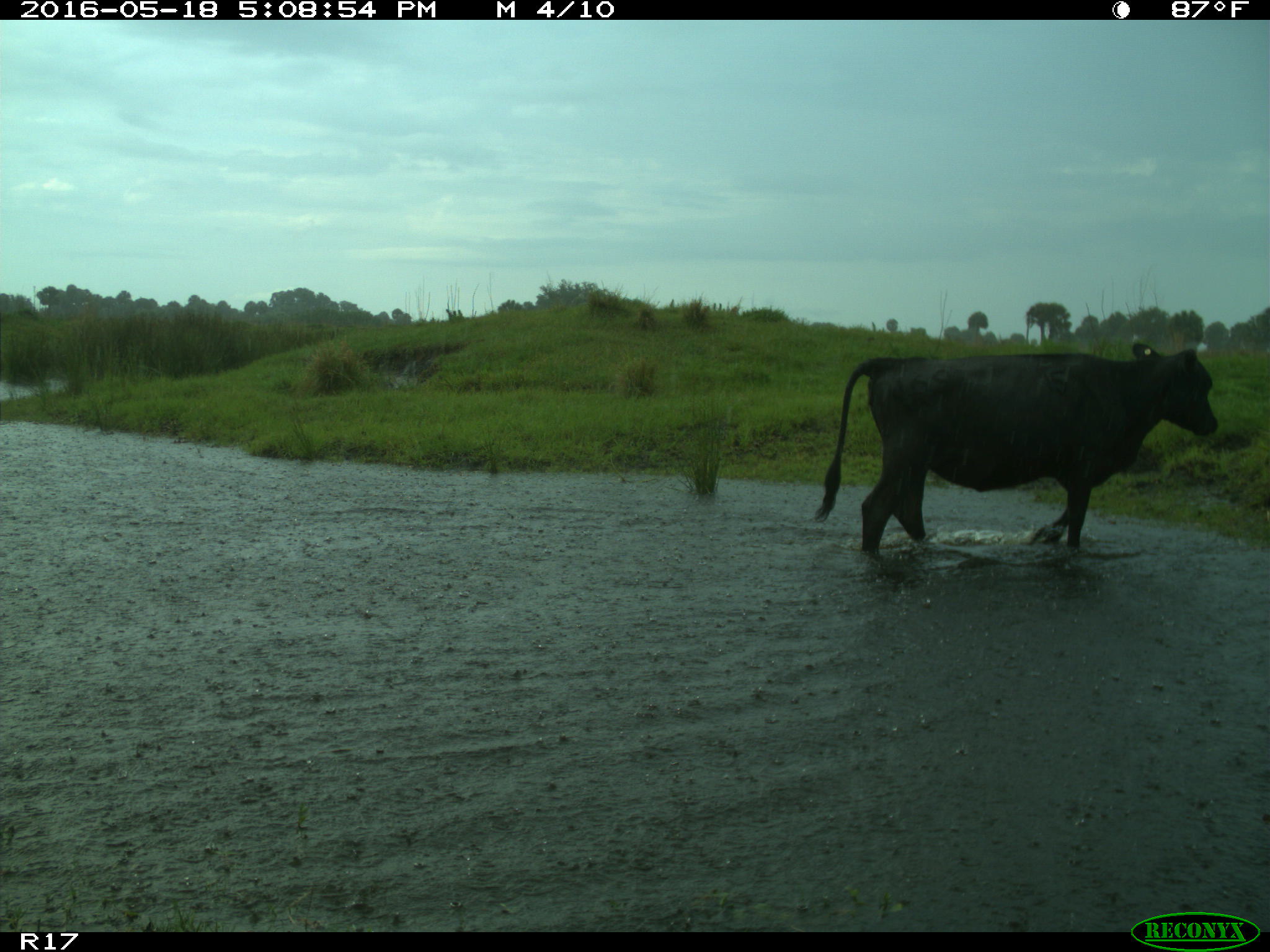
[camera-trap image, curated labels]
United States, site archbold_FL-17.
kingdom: Animalia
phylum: Chordata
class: Mammalia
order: Artiodactyla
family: Bovidae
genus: Bos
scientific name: Bos taurus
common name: domestic cow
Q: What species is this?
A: Bos taurus (domestic cow).